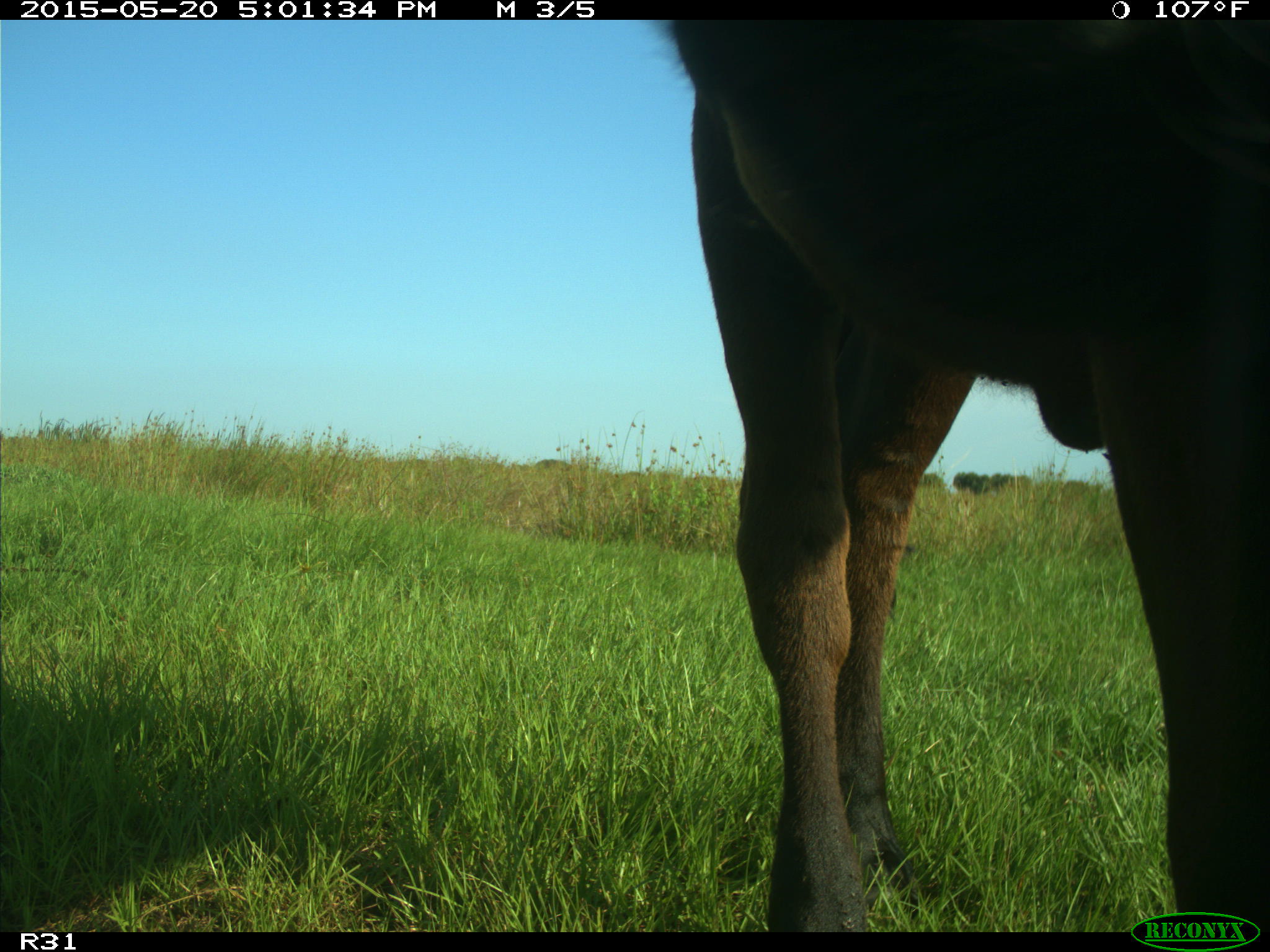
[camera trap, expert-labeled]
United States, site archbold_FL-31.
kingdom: Animalia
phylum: Chordata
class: Mammalia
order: Artiodactyla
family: Bovidae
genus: Bos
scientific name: Bos taurus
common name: domestic cow